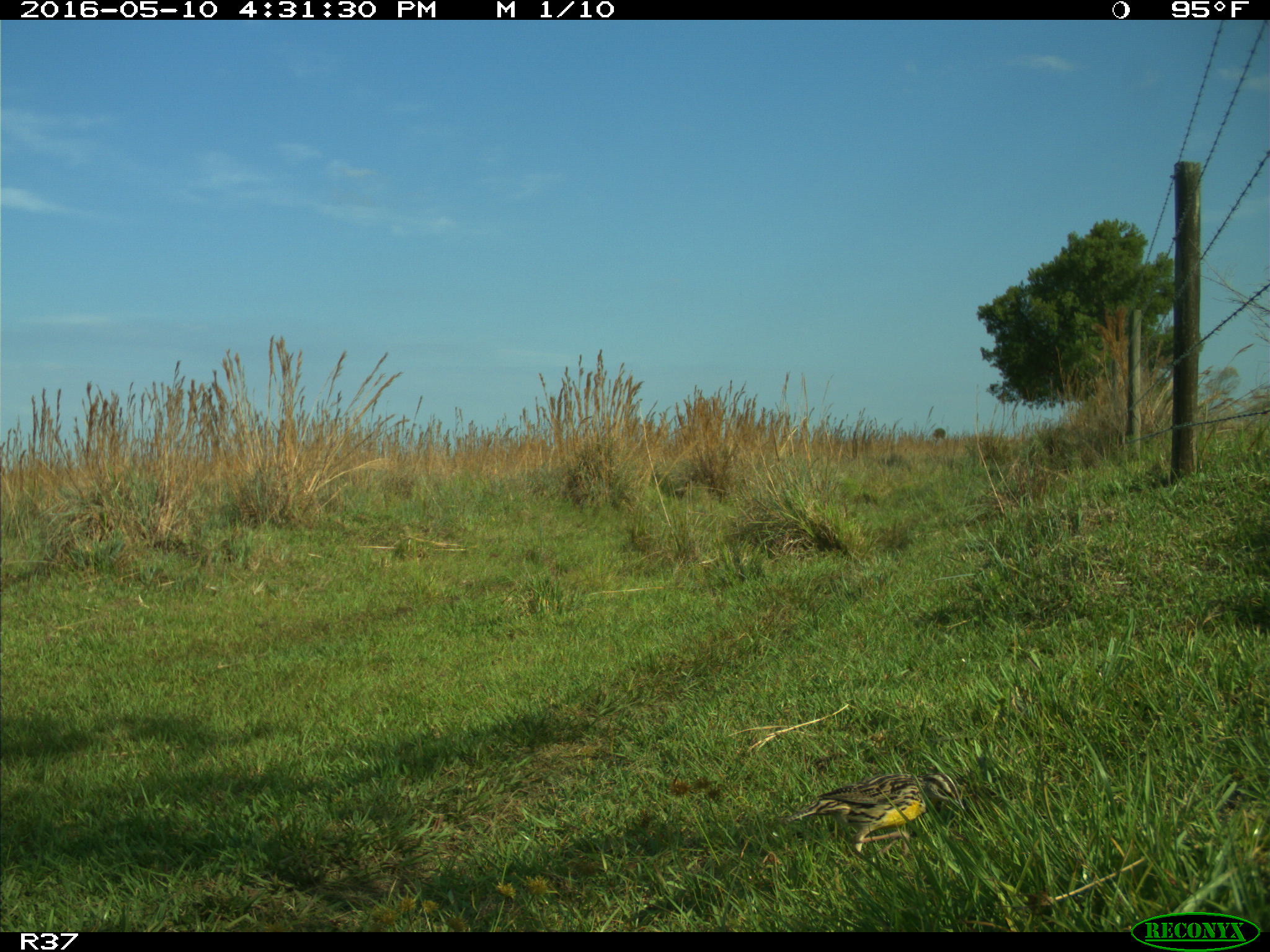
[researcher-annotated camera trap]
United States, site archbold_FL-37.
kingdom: Animalia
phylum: Chordata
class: Aves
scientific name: Aves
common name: birds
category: unidentified bird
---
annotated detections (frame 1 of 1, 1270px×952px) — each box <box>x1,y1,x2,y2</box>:
animal: <box>781,772,965,867</box>